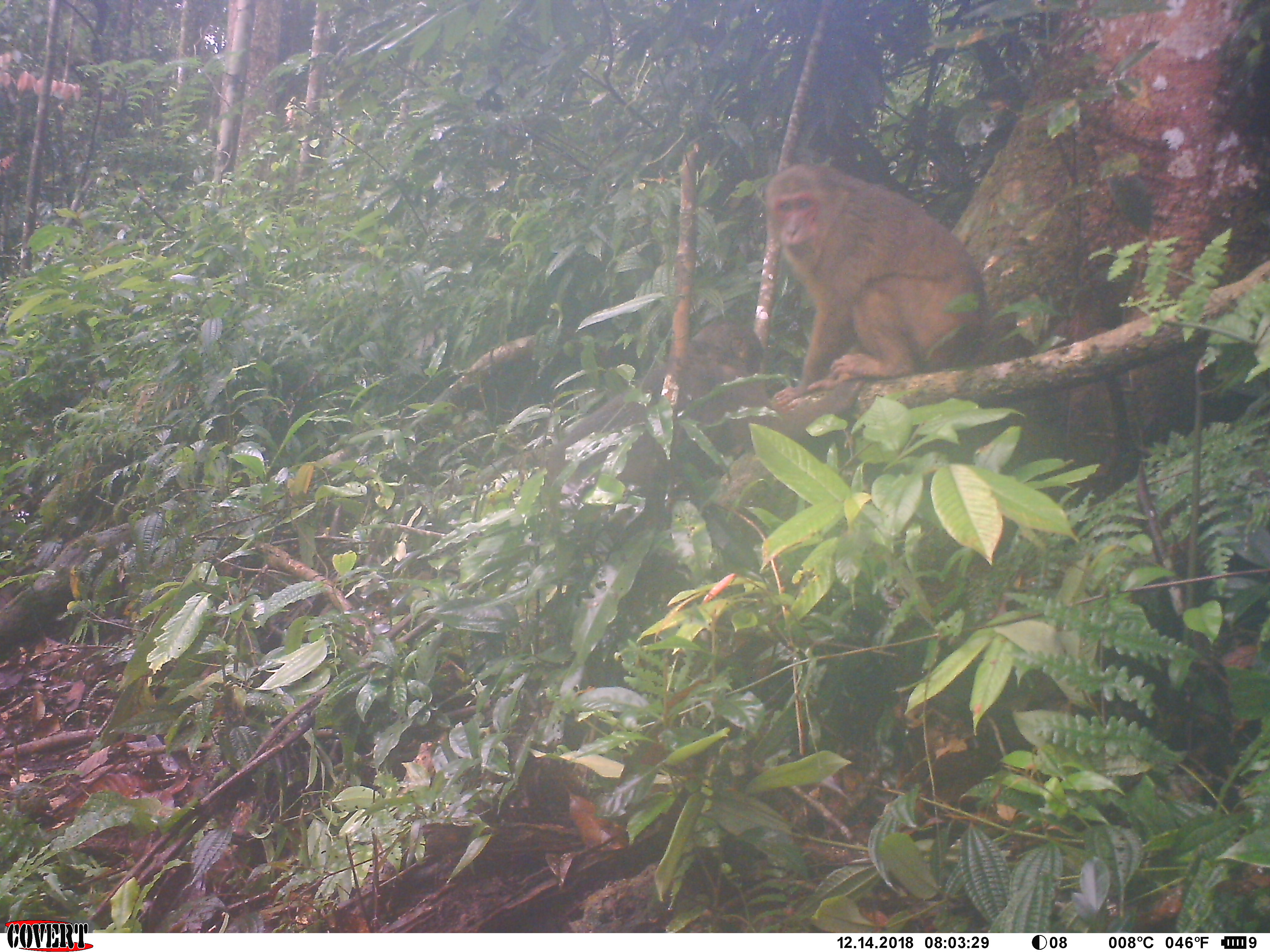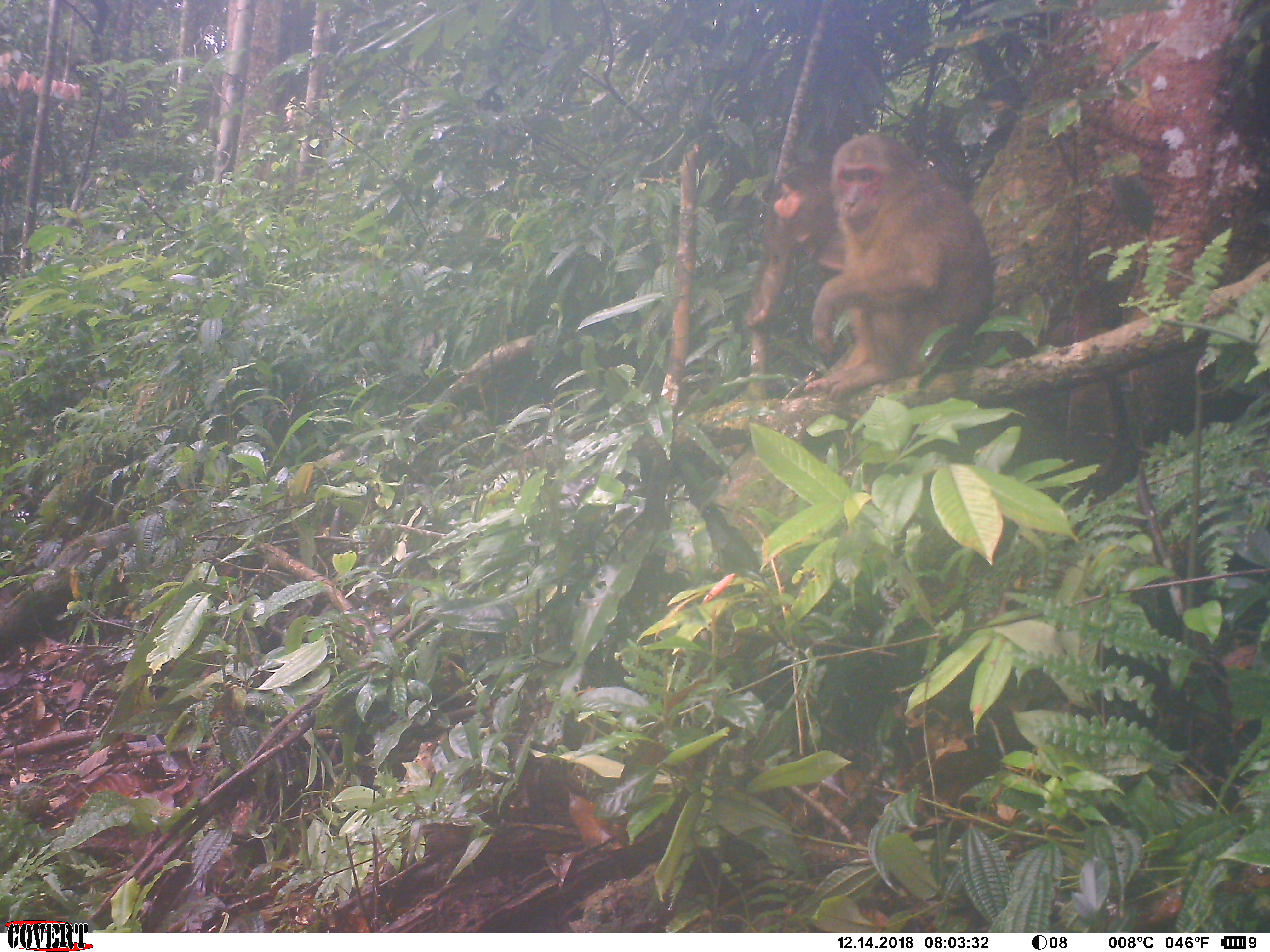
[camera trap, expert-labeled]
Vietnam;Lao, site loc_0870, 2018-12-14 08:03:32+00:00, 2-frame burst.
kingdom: Animalia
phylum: Chordata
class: Mammalia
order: Primates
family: Cercopithecidae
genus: Macaca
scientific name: Macaca arctoides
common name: stump-tailed macaque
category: stump tailed macaque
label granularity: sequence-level